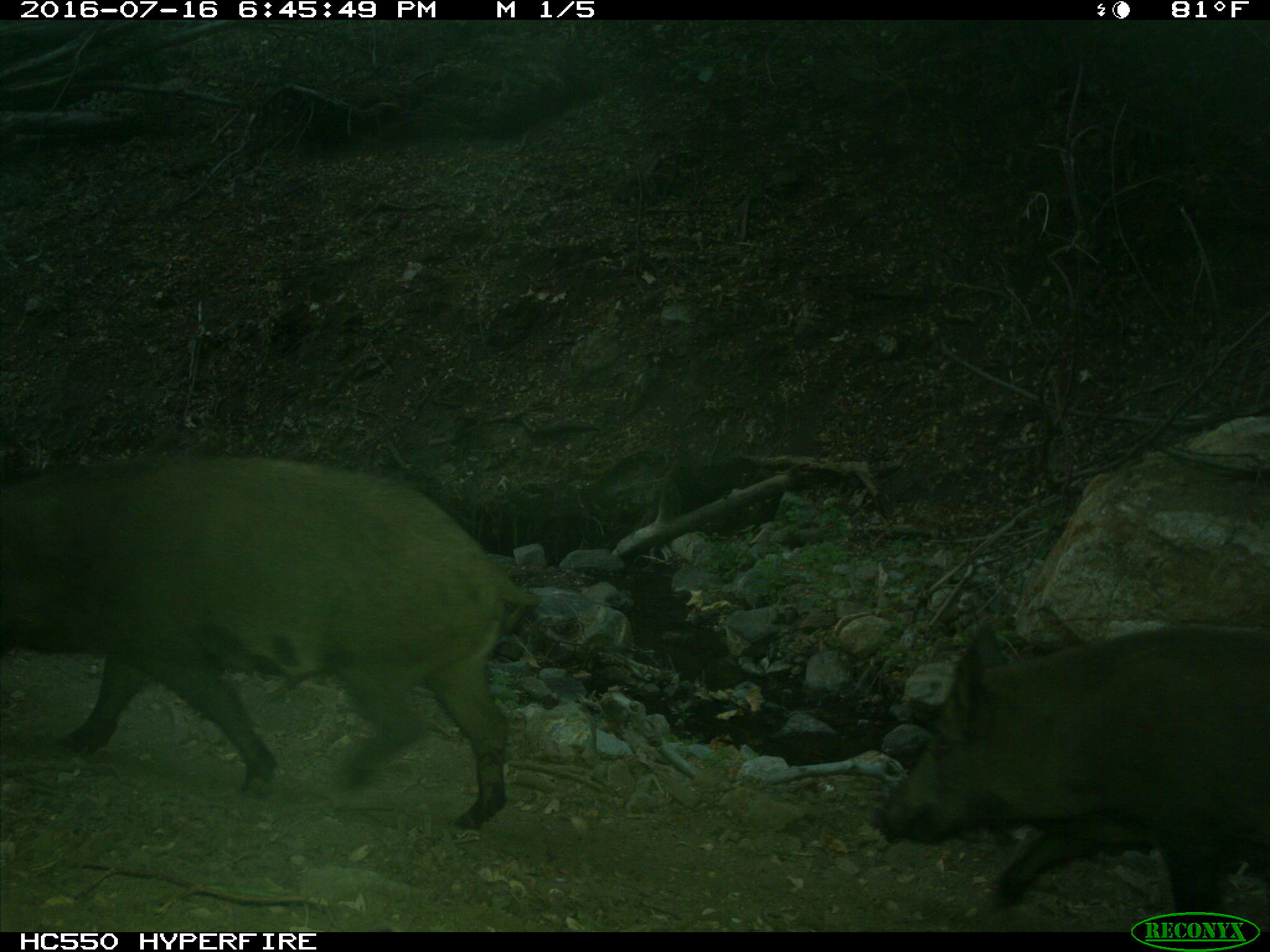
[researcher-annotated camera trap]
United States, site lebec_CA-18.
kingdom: Animalia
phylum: Chordata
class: Mammalia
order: Artiodactyla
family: Suidae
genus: Sus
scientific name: Sus scrofa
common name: wild boar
Sus scrofa (wild boar).